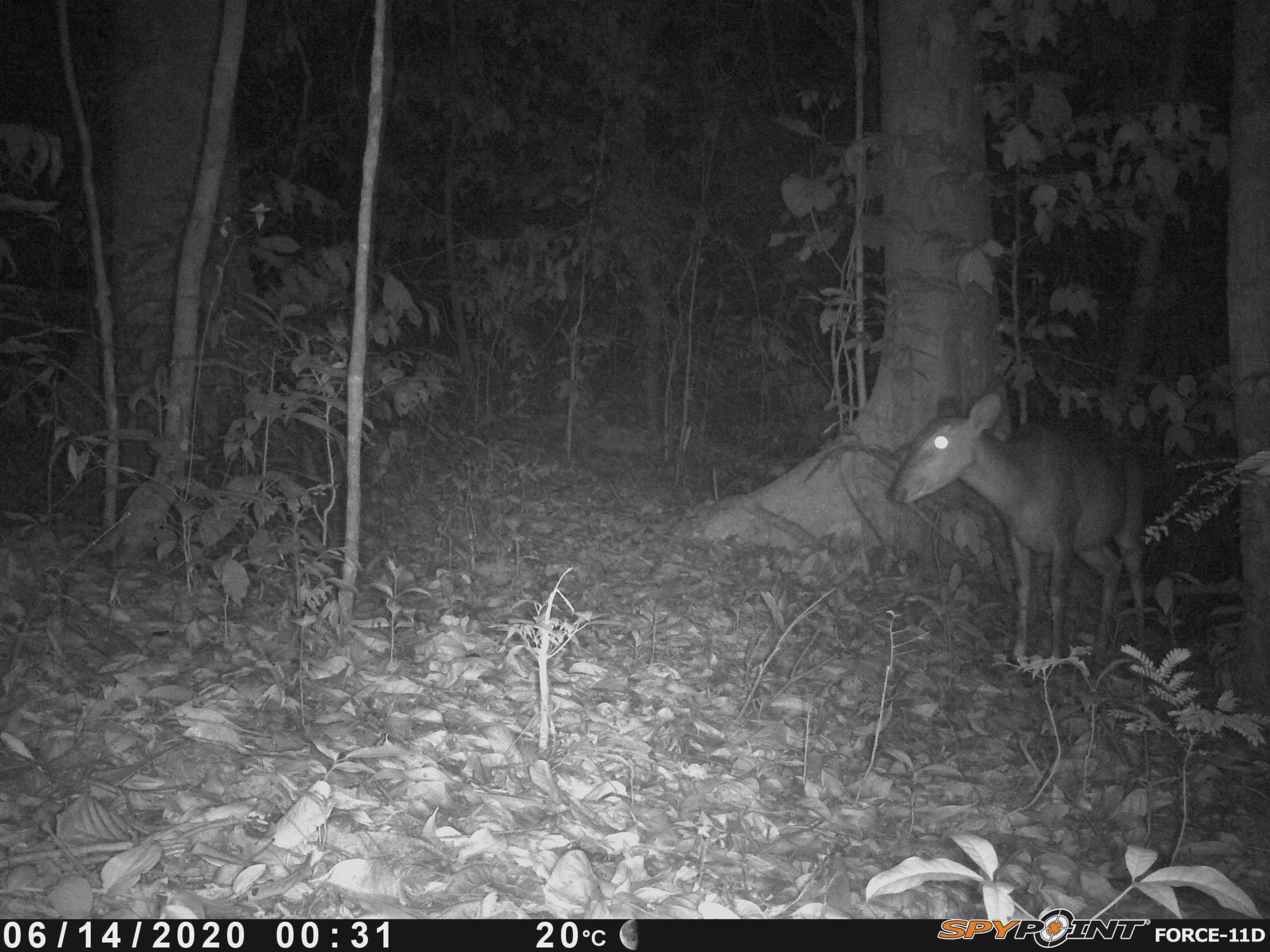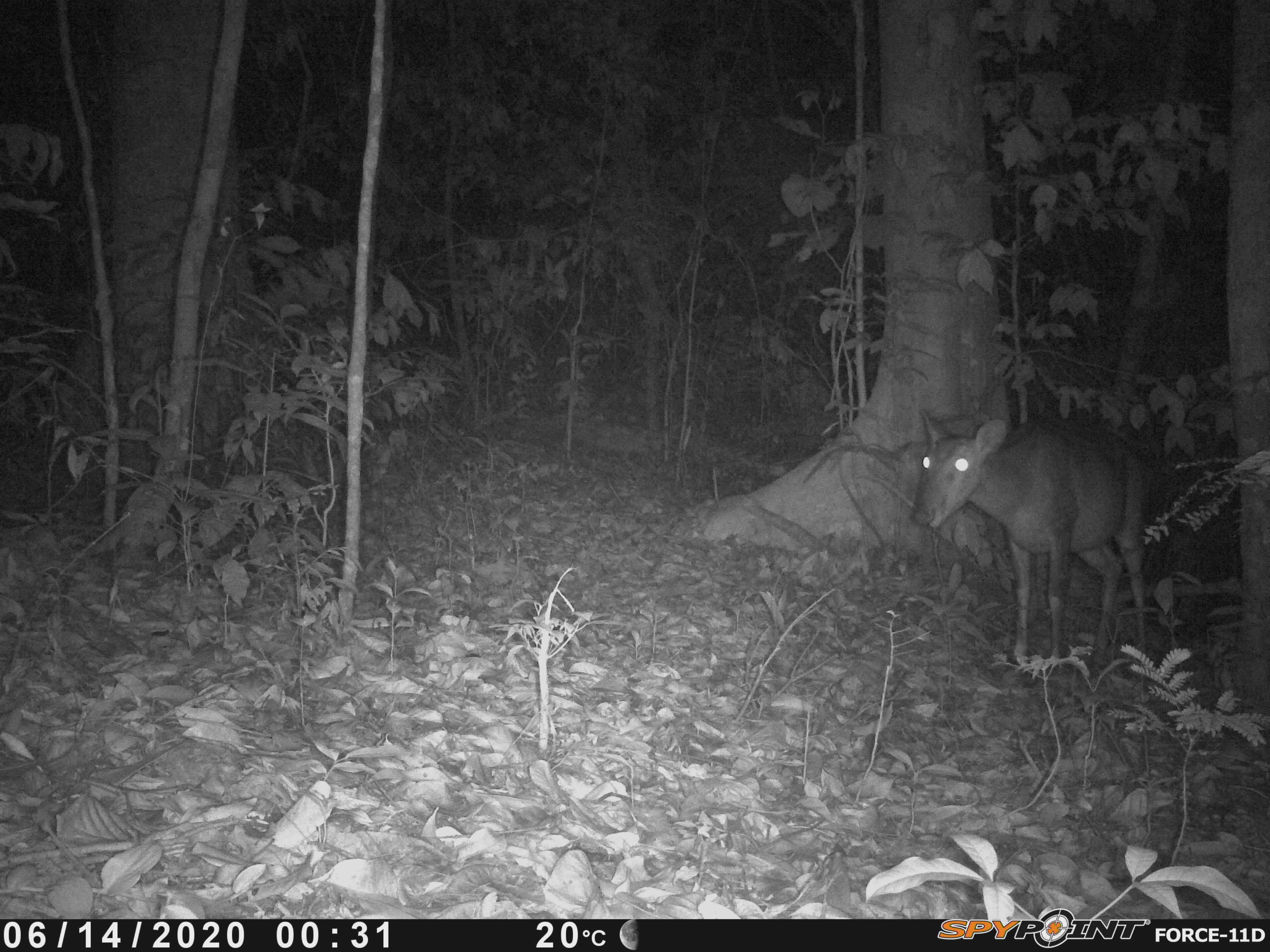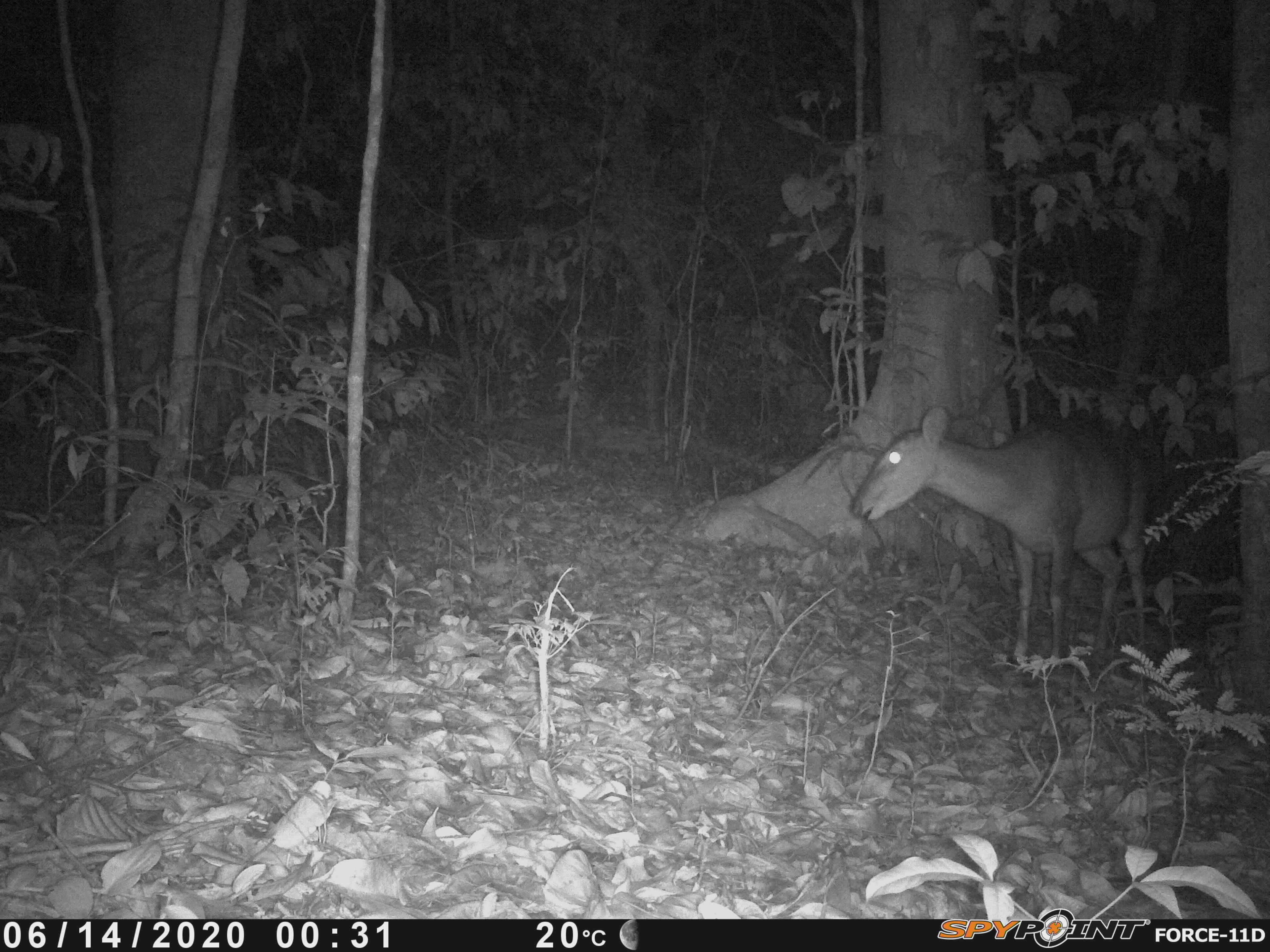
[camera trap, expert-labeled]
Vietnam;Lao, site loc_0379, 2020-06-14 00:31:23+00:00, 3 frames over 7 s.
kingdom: Animalia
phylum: Chordata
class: Mammalia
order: Artiodactyla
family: Cervidae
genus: Muntiacus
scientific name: Muntiacus vuquangensis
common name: large-antlered muntjac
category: large antlered muntjac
Large antlered muntjac (large-antlered muntjac) (Muntiacus vuquangensis). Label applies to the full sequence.